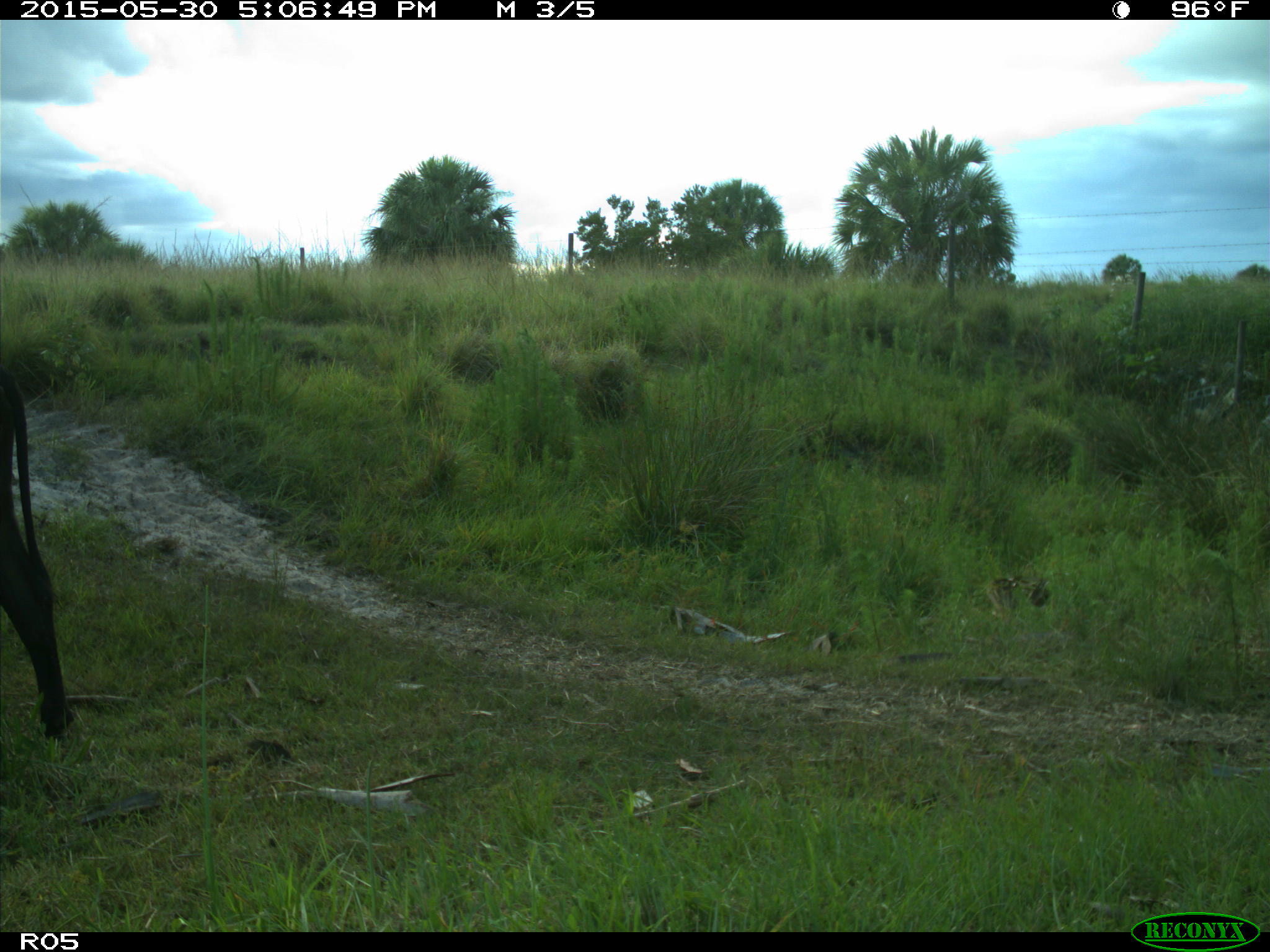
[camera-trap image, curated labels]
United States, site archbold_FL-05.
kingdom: Animalia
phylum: Chordata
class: Mammalia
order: Artiodactyla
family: Bovidae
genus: Bos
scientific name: Bos taurus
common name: domestic cow